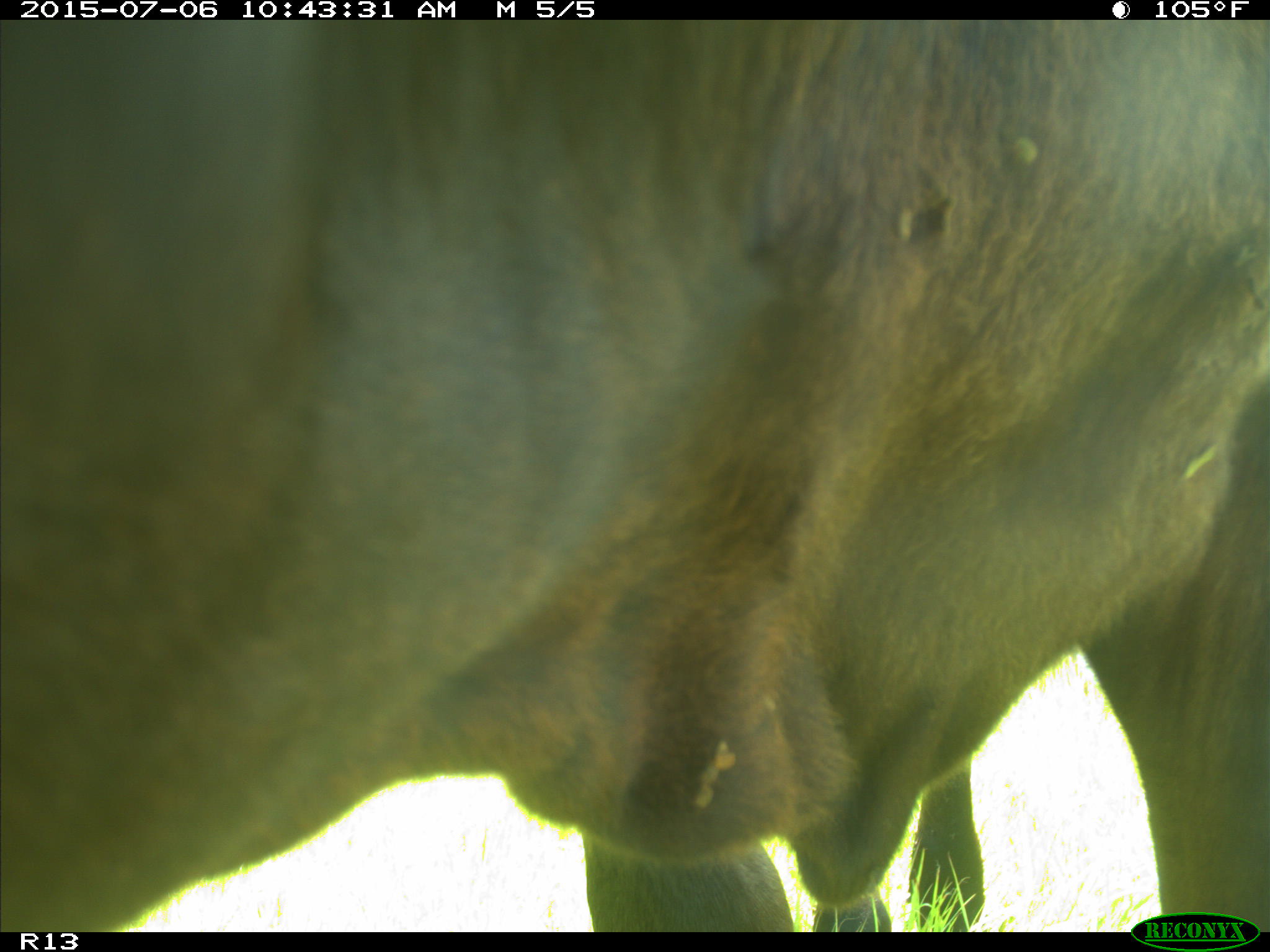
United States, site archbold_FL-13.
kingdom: Animalia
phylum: Chordata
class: Mammalia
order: Artiodactyla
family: Bovidae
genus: Bos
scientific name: Bos taurus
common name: domestic cow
Bos taurus (domestic cow).